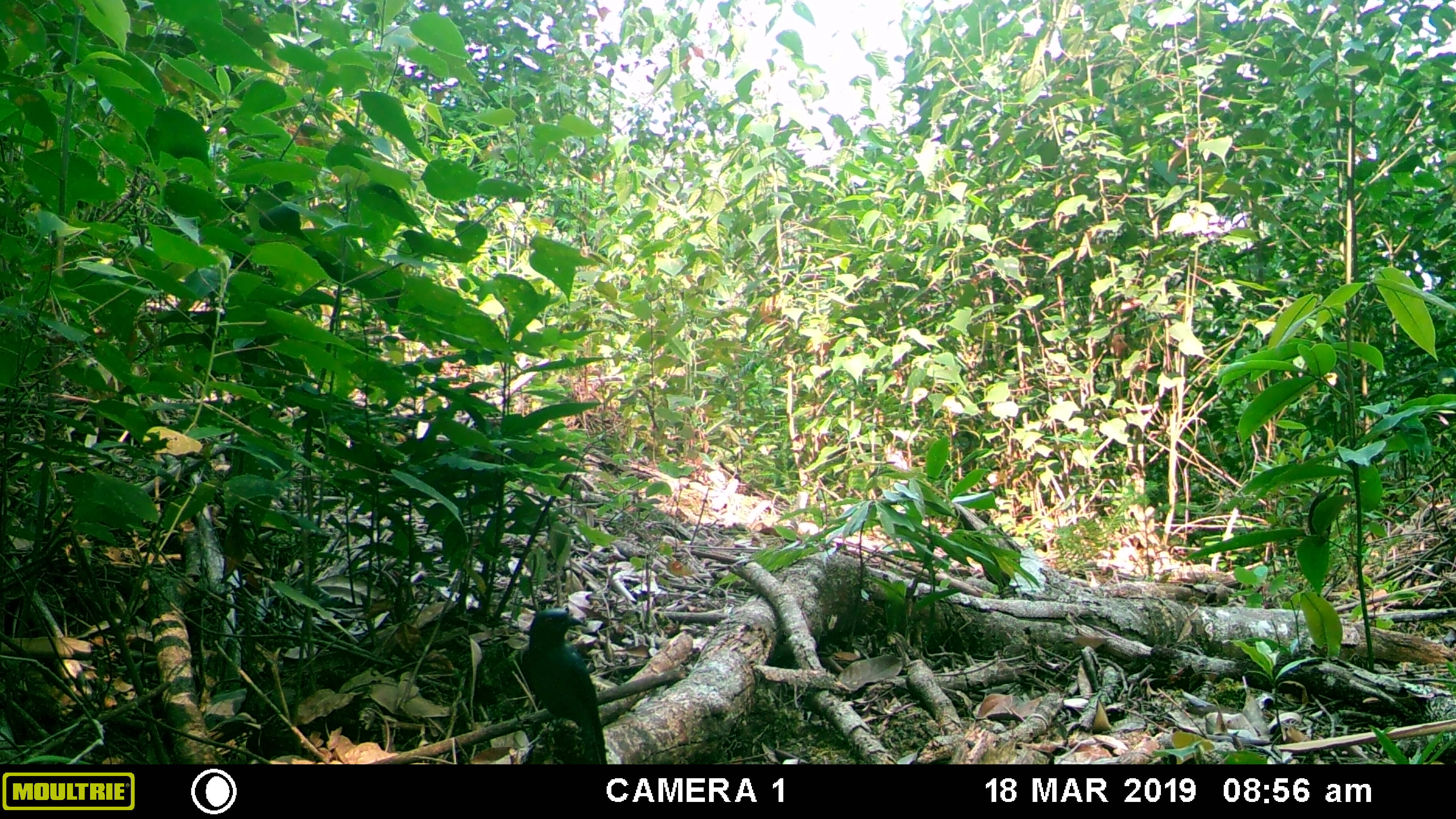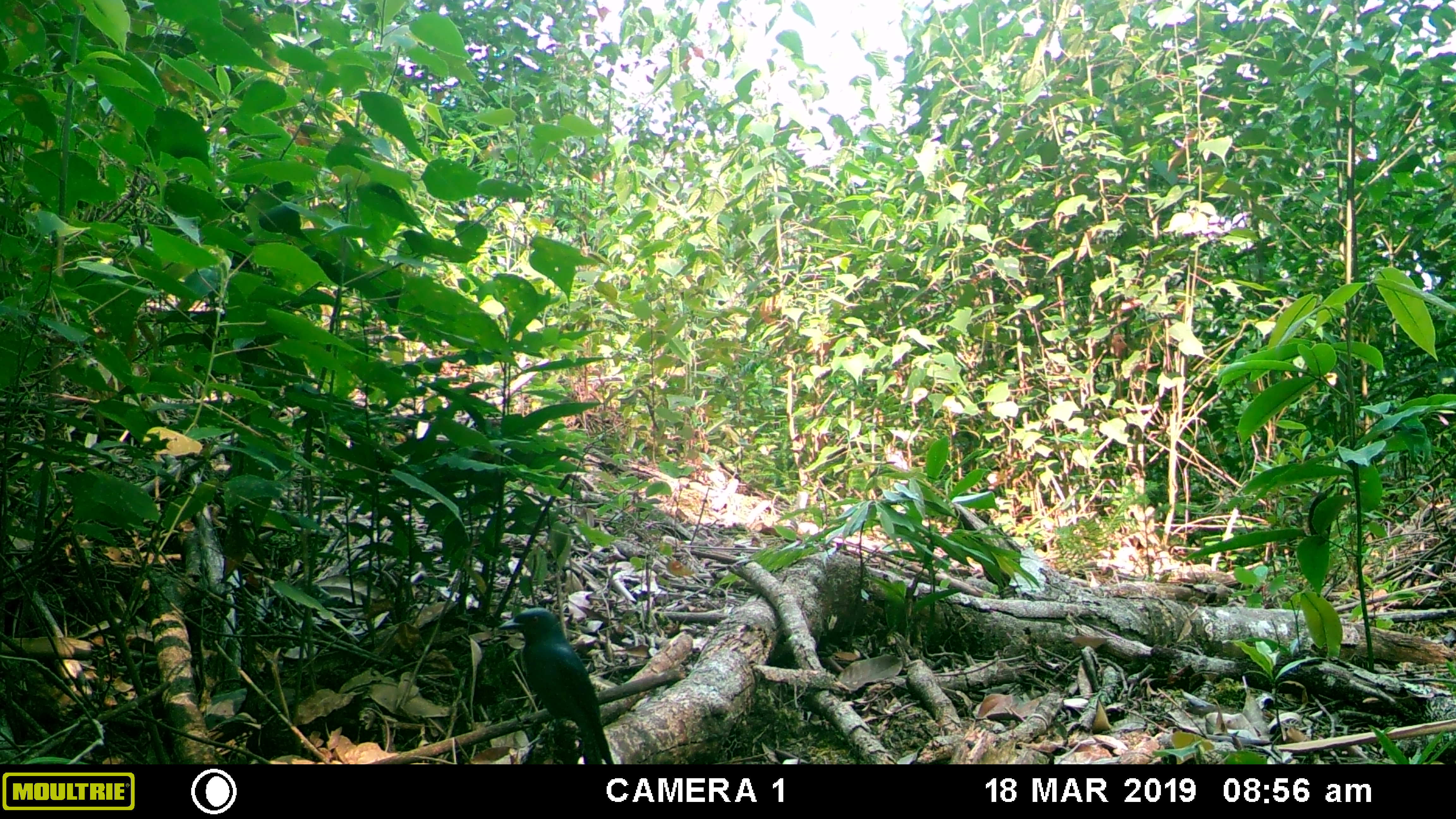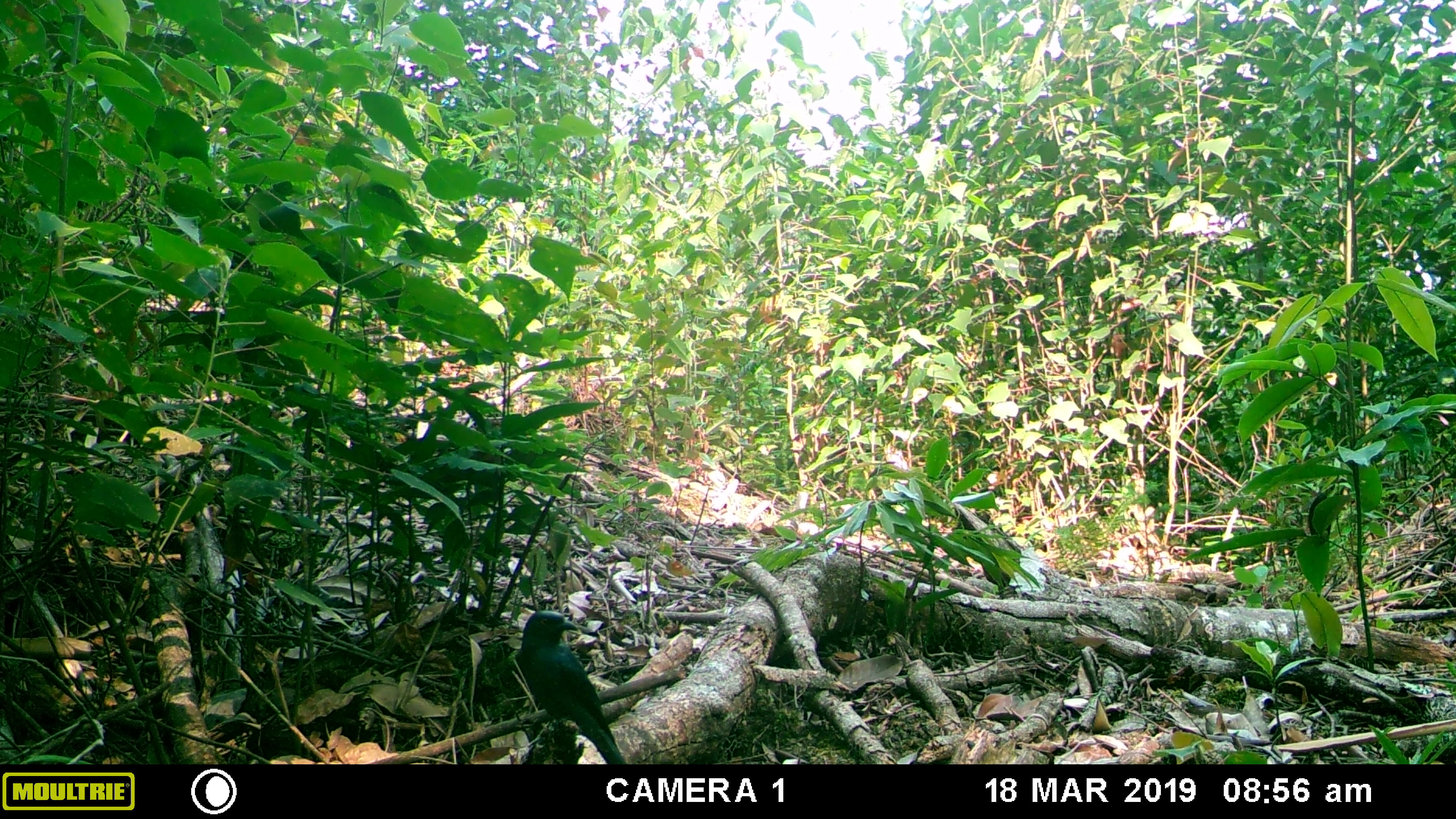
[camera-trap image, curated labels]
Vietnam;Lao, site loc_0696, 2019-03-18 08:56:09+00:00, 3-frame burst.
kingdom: Animalia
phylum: Chordata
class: Aves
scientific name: Aves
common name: bird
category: unidentified bird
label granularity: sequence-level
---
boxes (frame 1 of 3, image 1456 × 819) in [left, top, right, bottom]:
unidentified bird: [516, 607, 611, 764]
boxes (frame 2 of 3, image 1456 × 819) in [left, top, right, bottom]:
unidentified bird: [497, 606, 614, 764]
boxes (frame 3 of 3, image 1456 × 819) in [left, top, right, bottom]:
unidentified bird: [510, 609, 626, 764]